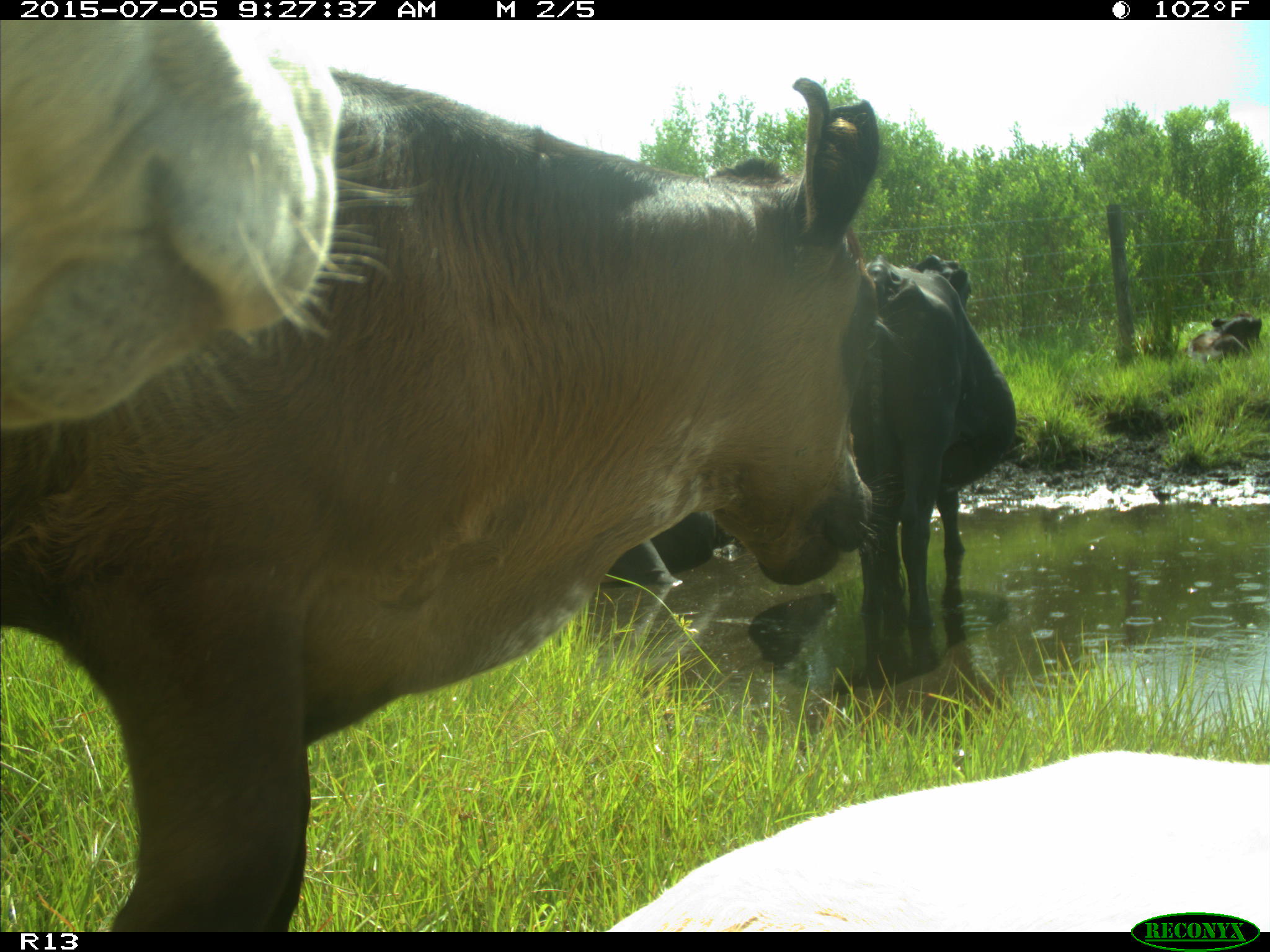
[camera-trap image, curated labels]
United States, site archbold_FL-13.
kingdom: Animalia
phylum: Chordata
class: Mammalia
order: Artiodactyla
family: Bovidae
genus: Bos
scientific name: Bos taurus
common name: domestic cow